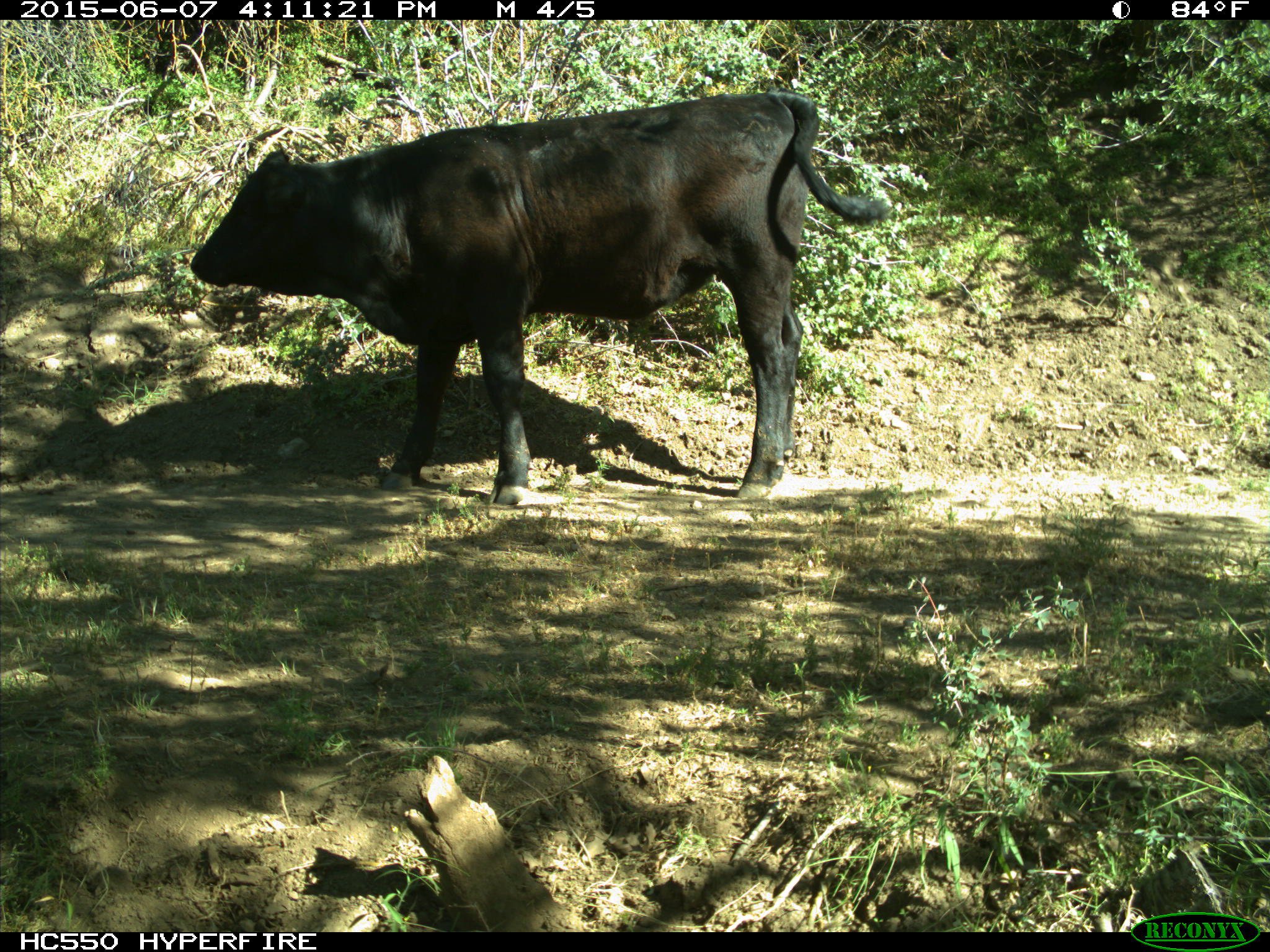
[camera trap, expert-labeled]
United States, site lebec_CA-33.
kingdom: Animalia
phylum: Chordata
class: Mammalia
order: Artiodactyla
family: Bovidae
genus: Bos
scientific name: Bos taurus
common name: domestic cow